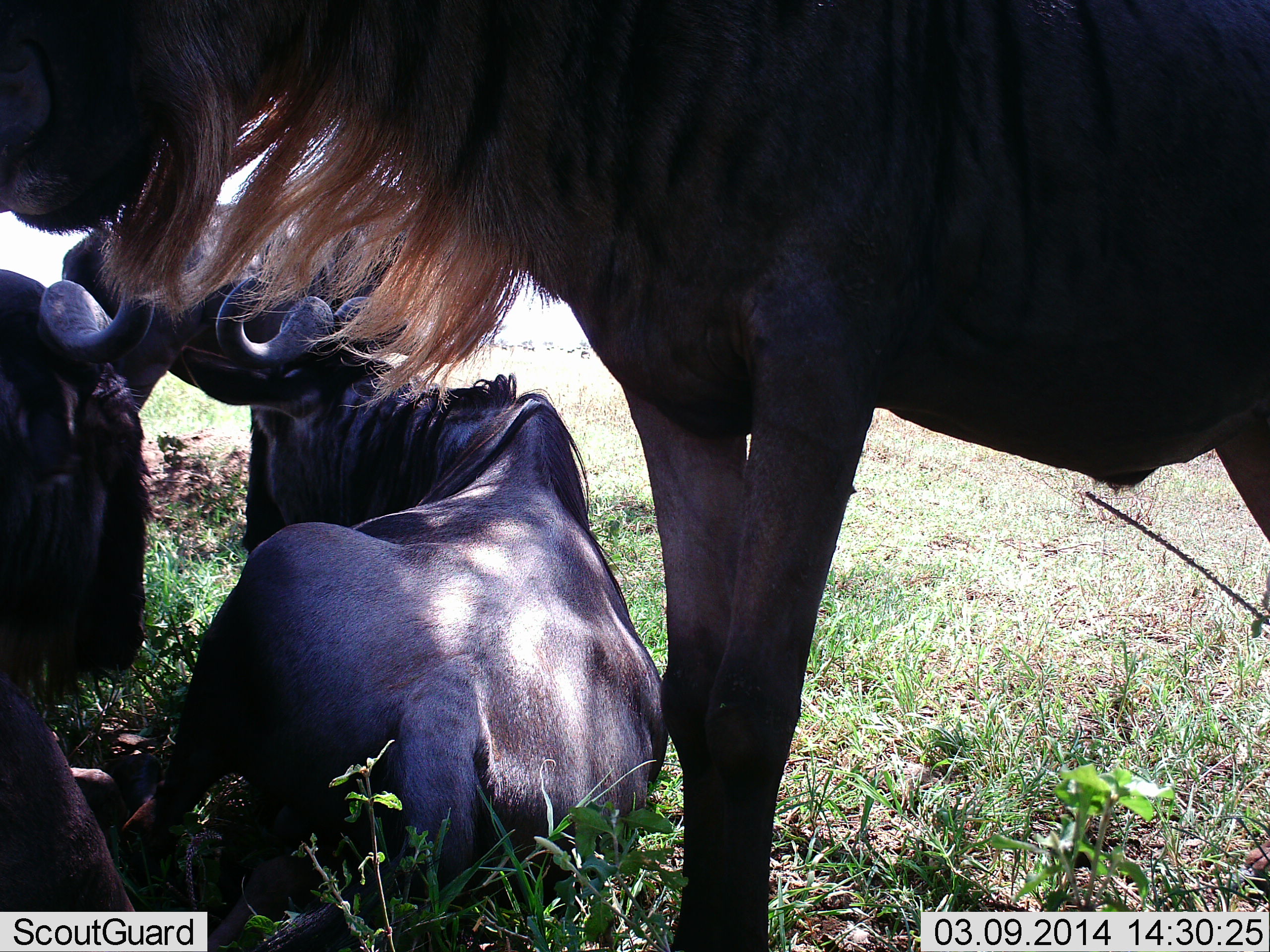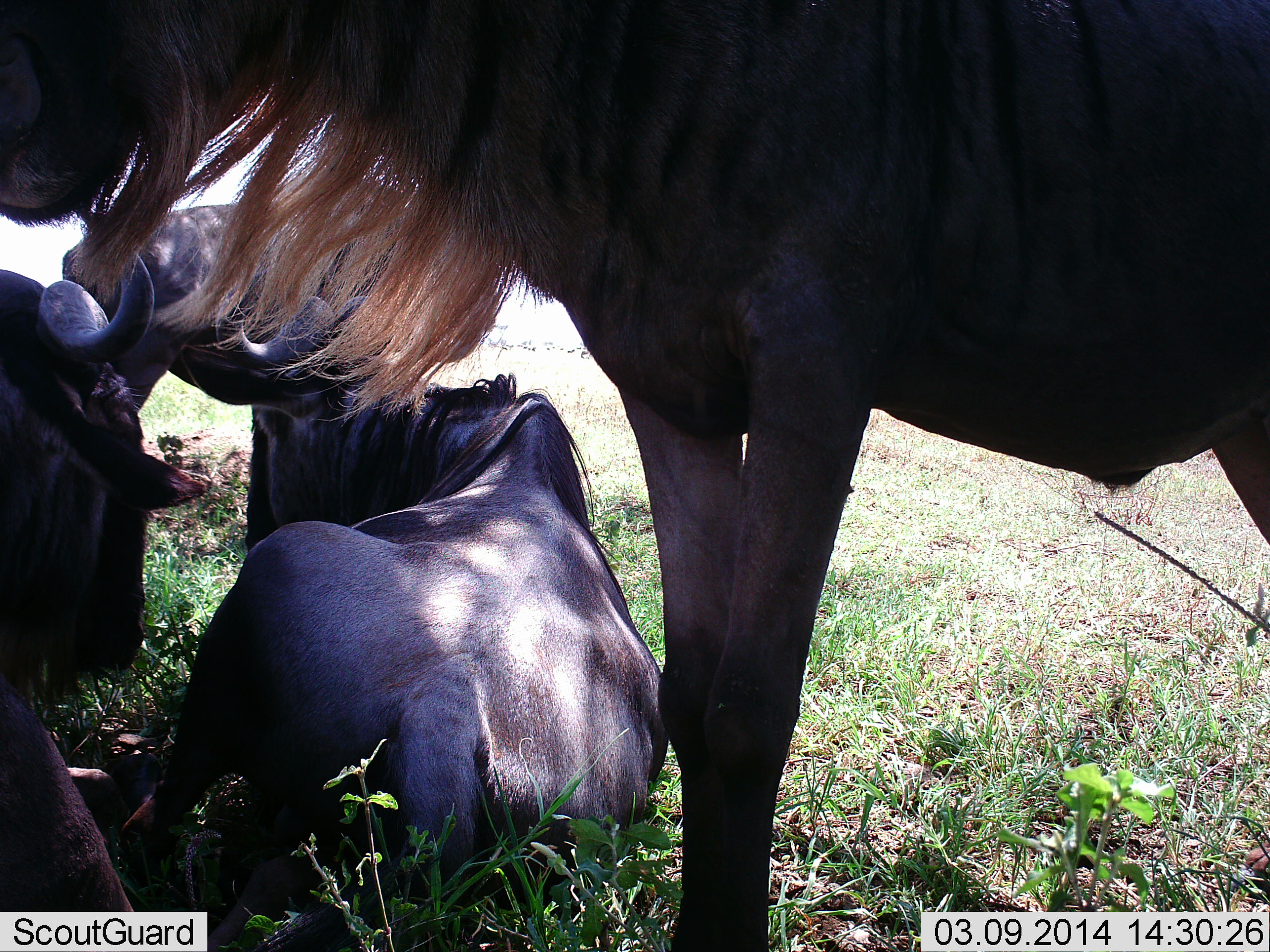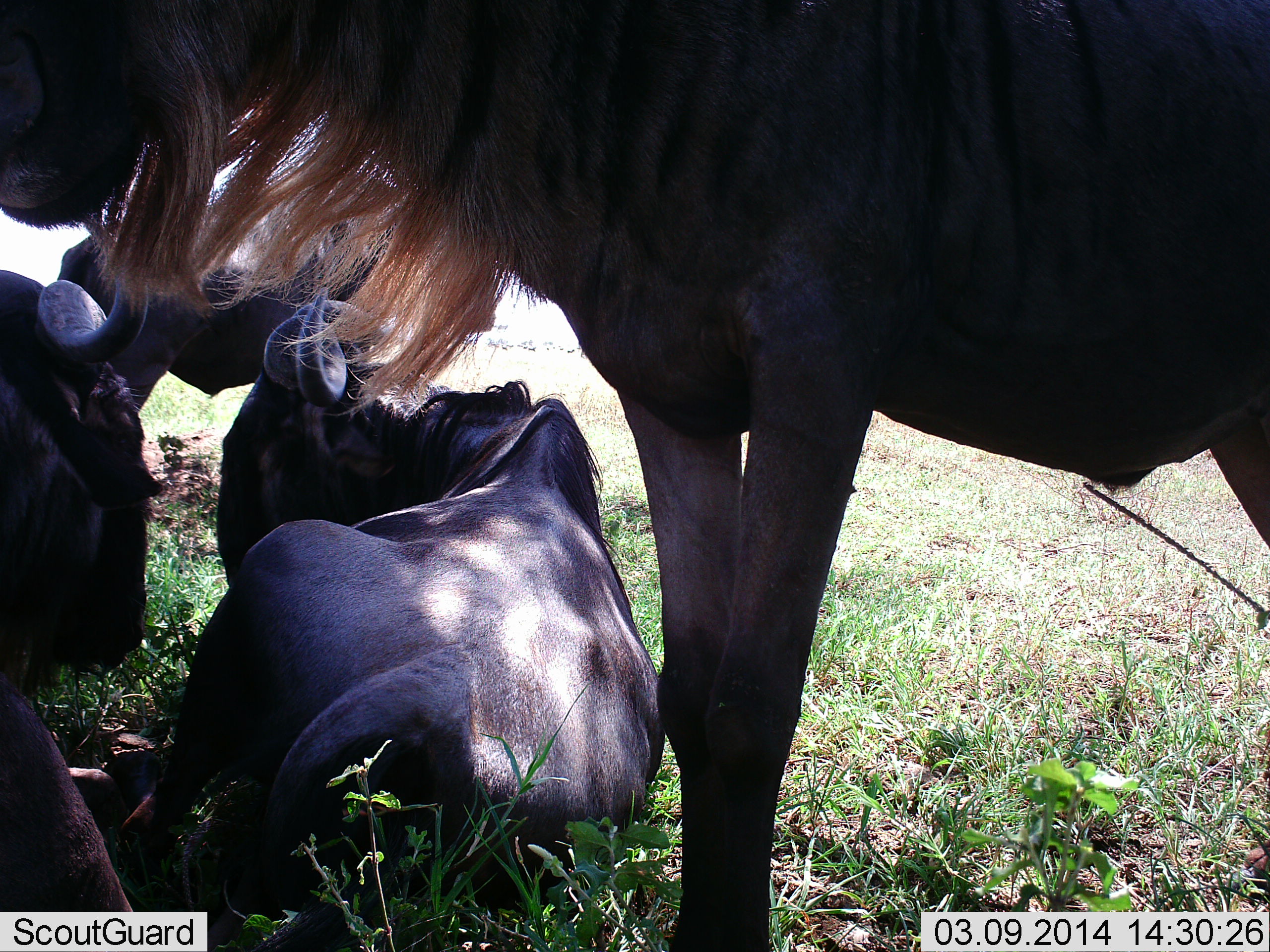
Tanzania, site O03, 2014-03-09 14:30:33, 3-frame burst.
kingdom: Animalia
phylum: Chordata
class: Mammalia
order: Artiodactyla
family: Bovidae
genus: Connochaetes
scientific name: Connochaetes taurinus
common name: blue wildebeest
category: wildebeest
Wildebeest (blue wildebeest) (Connochaetes taurinus), count 4. Behavior (volunteer vote fractions): standing 100%, resting 100%, moving 0%, interacting 0%. Young present (vote fraction): 0%. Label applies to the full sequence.